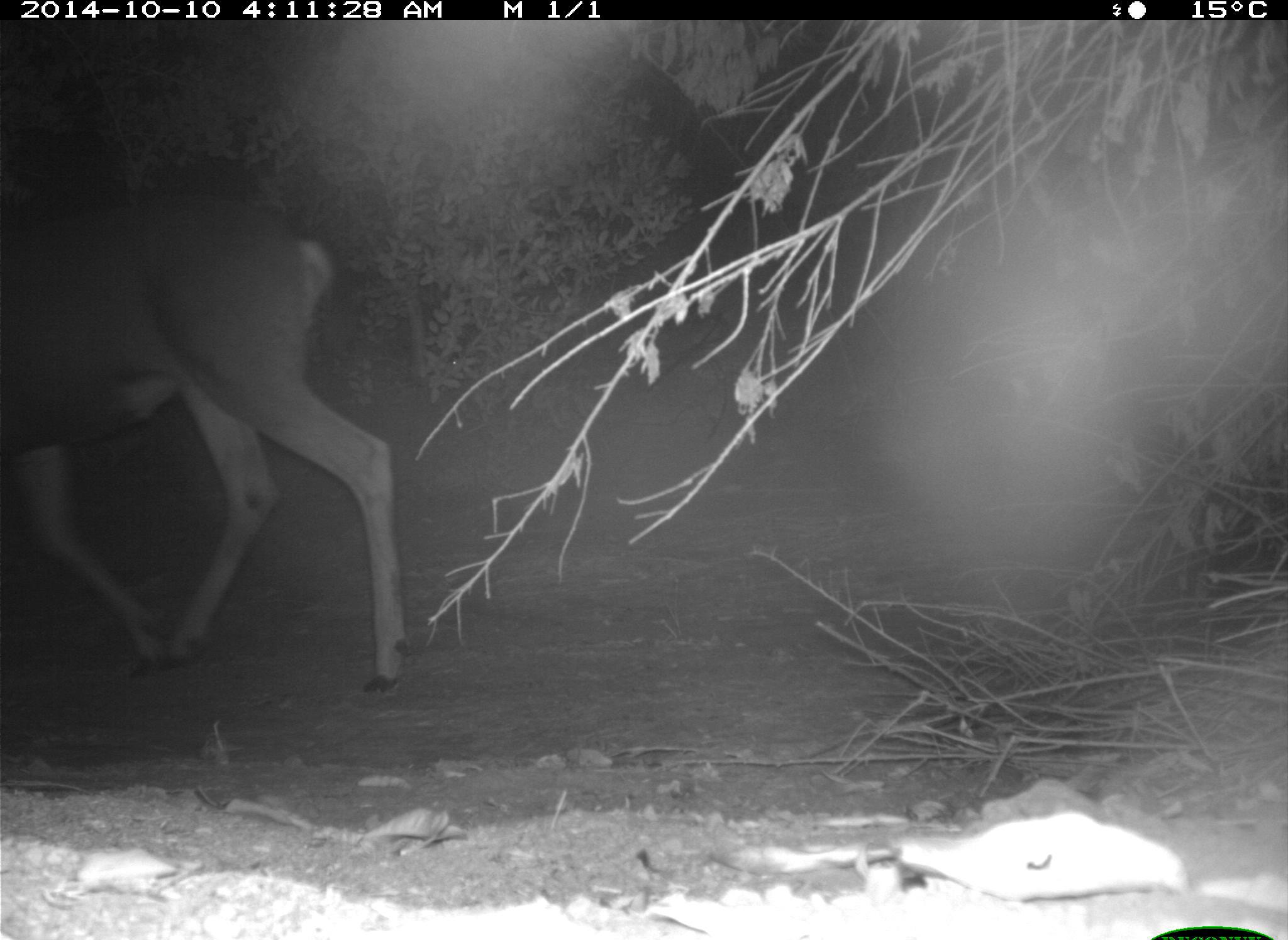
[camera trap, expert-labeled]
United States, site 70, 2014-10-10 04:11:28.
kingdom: Animalia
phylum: Chordata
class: Mammalia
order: Artiodactyla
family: Cervidae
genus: Odocoileus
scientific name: Odocoileus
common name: deer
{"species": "deer (Odocoileus)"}